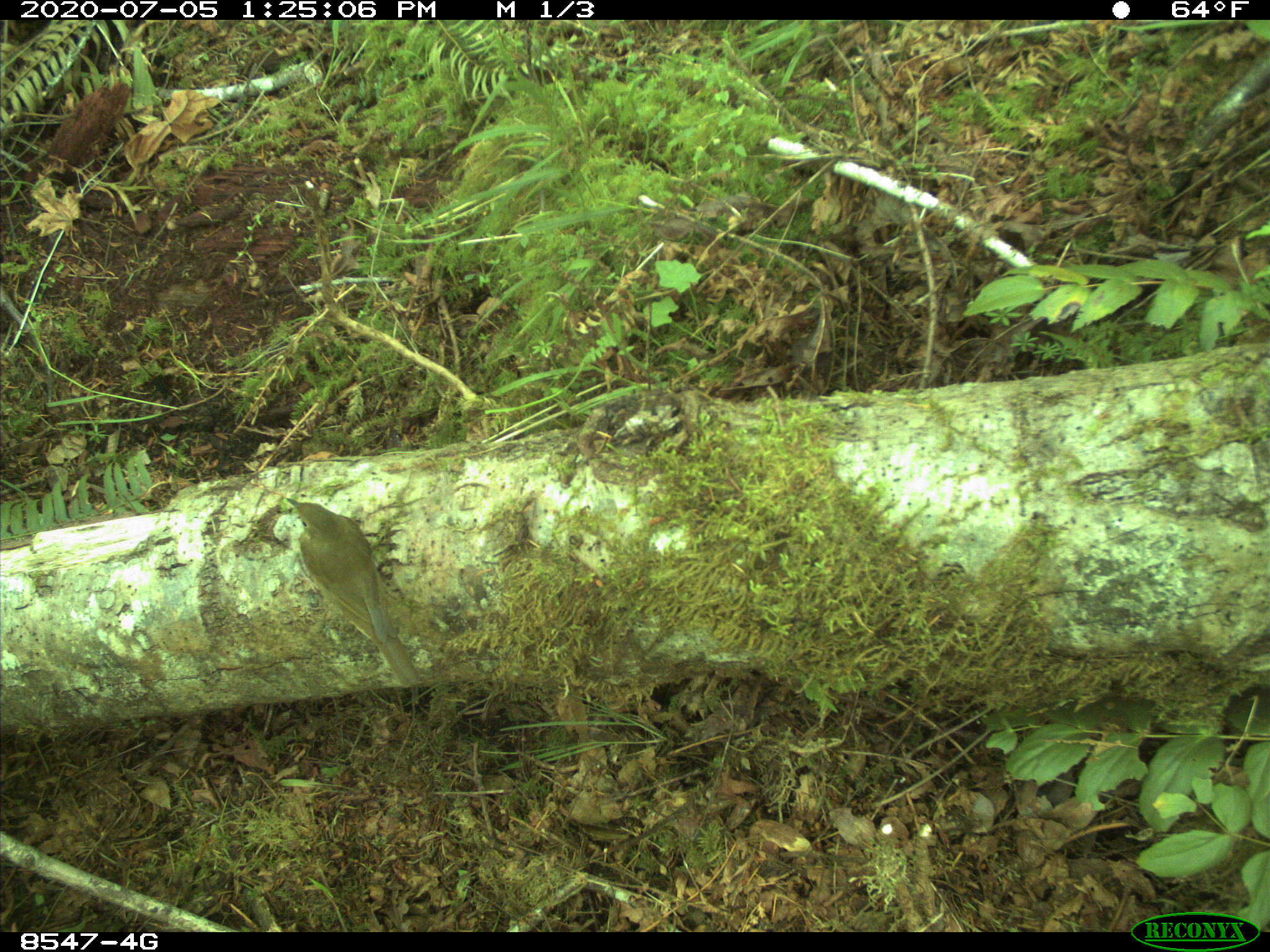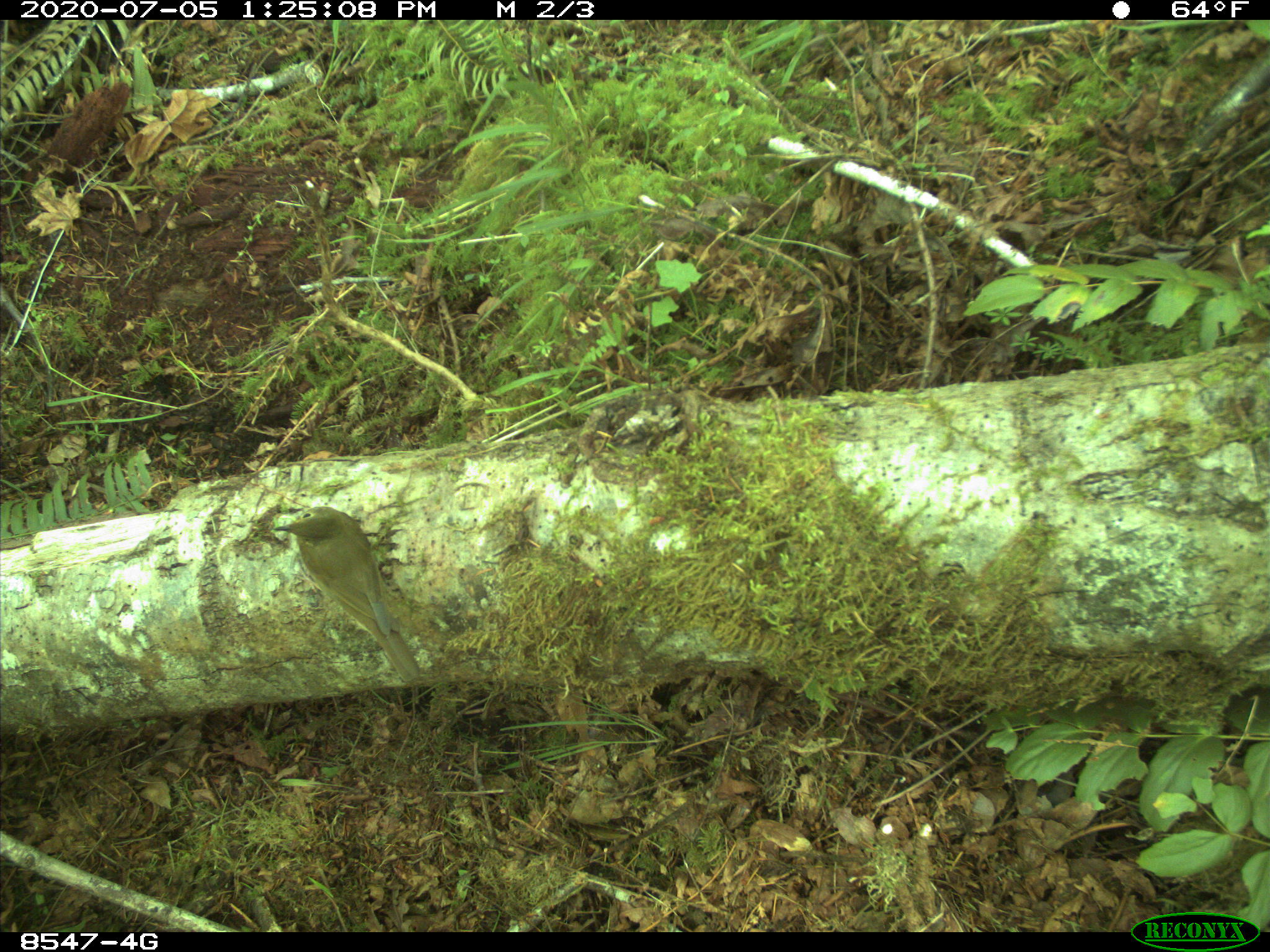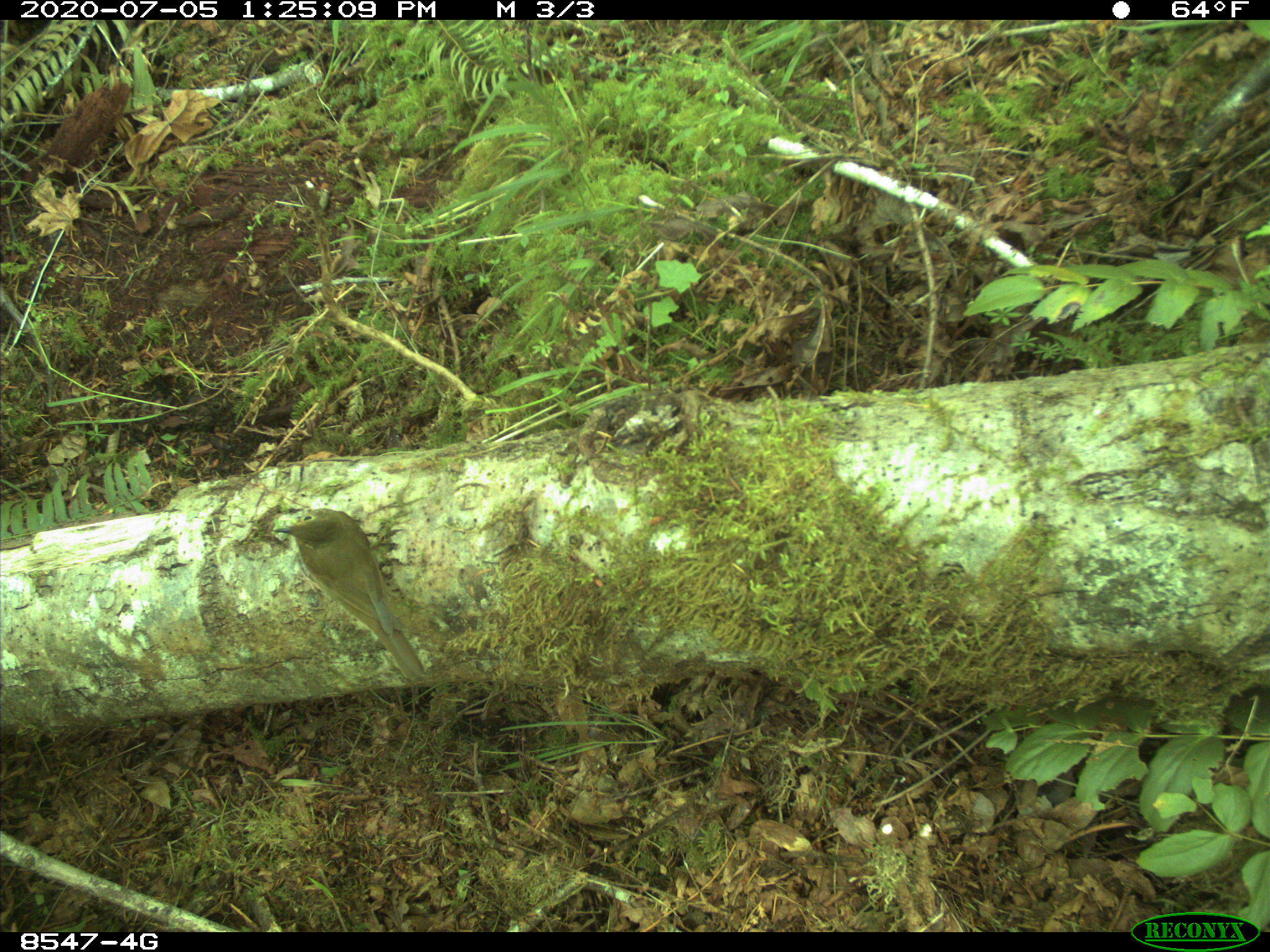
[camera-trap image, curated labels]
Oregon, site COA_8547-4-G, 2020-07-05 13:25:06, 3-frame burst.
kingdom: Animalia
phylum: Chordata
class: Aves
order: Passeriformes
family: Turdidae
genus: Catharus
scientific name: Catharus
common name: brown thrushes and nightingale-thrushes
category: catharus species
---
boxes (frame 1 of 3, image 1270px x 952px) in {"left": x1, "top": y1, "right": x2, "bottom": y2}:
catharus species: {"left": 286, "top": 495, "right": 421, "bottom": 693}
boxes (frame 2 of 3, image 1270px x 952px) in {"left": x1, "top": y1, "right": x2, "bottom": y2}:
catharus species: {"left": 280, "top": 507, "right": 423, "bottom": 679}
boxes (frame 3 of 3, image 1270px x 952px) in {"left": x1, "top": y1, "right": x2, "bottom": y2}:
catharus species: {"left": 280, "top": 509, "right": 429, "bottom": 682}